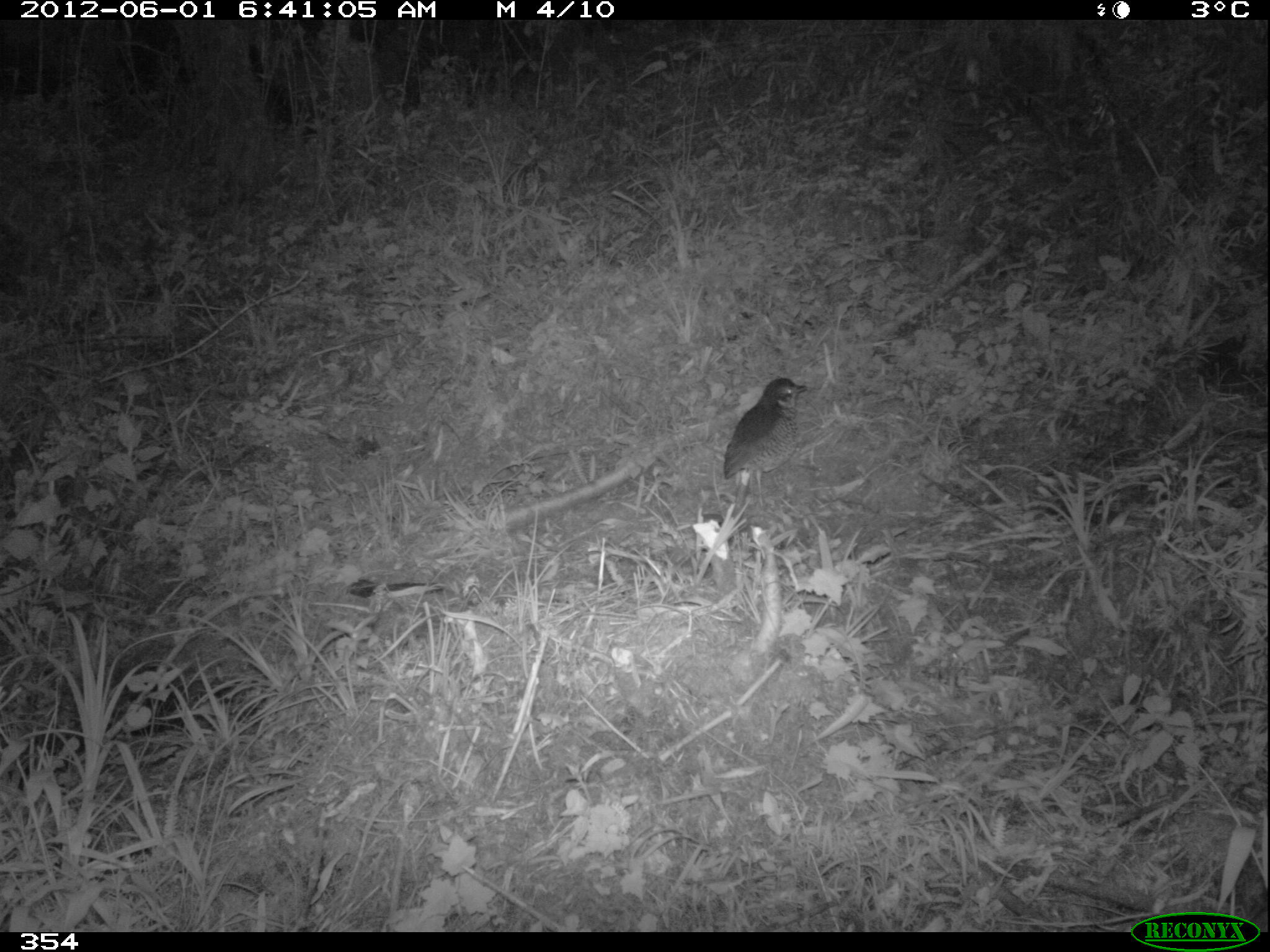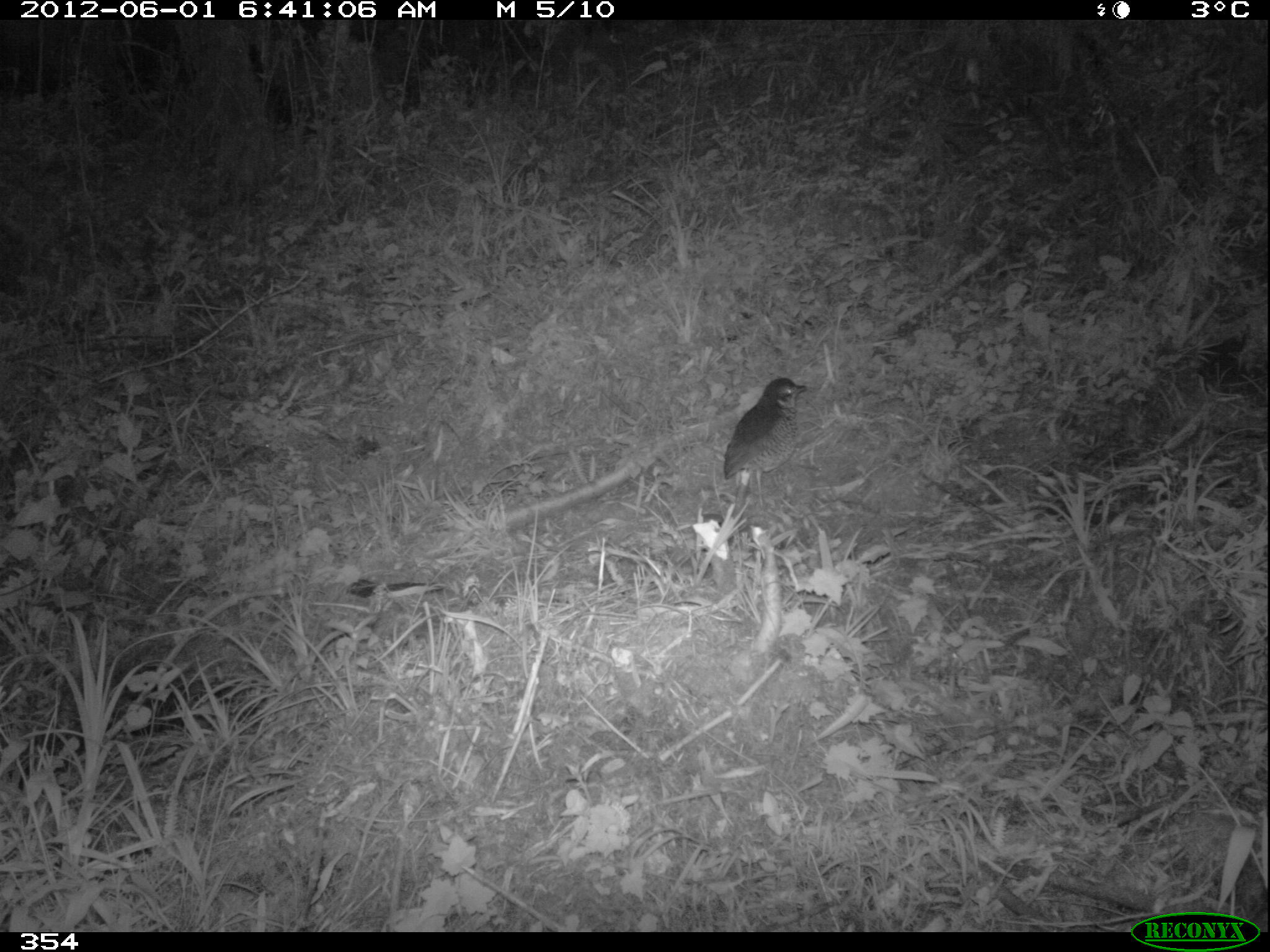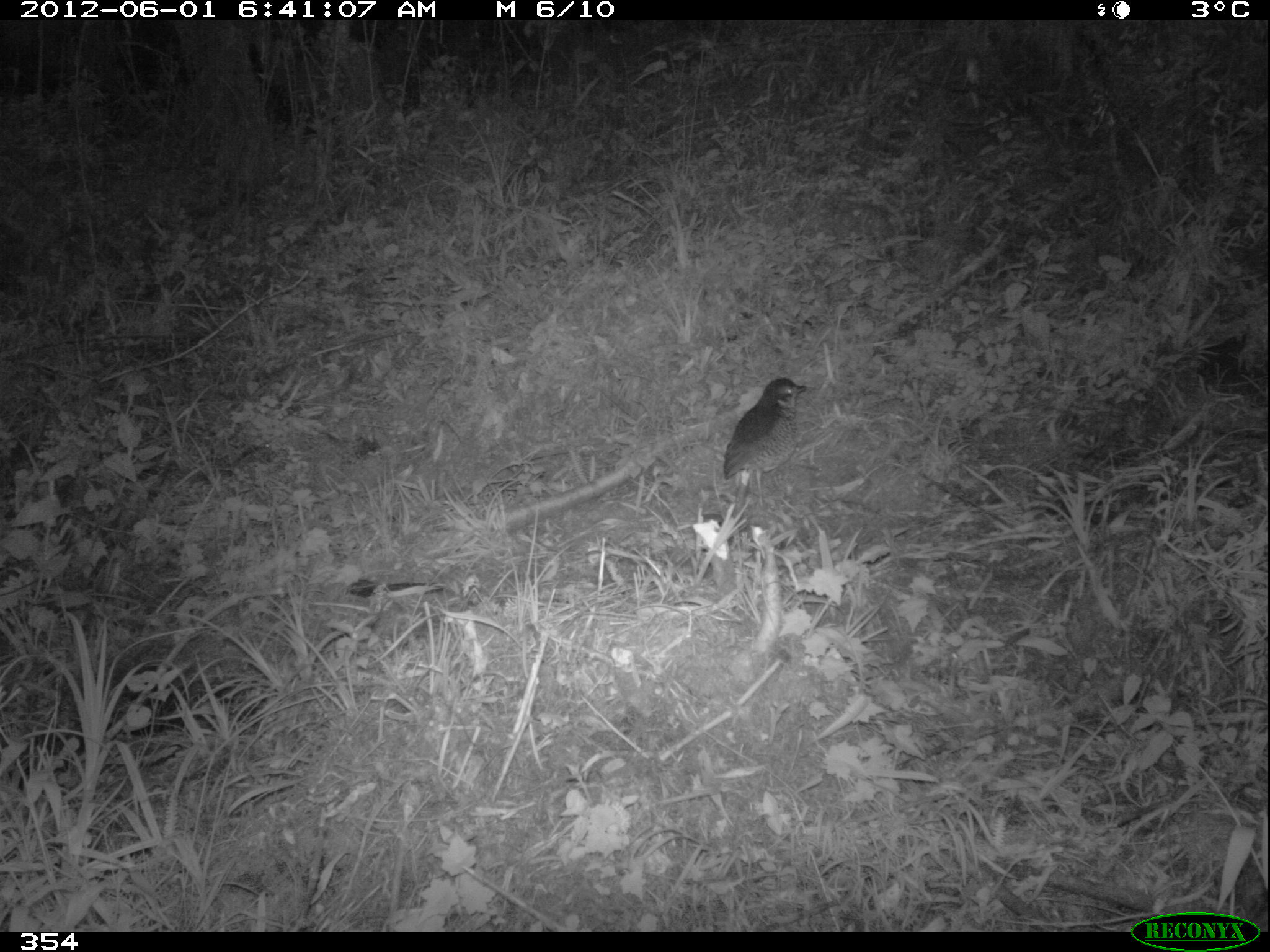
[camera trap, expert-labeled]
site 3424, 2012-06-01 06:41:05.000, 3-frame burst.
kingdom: Animalia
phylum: Chordata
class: Aves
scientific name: Aves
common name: bird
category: unknown bird